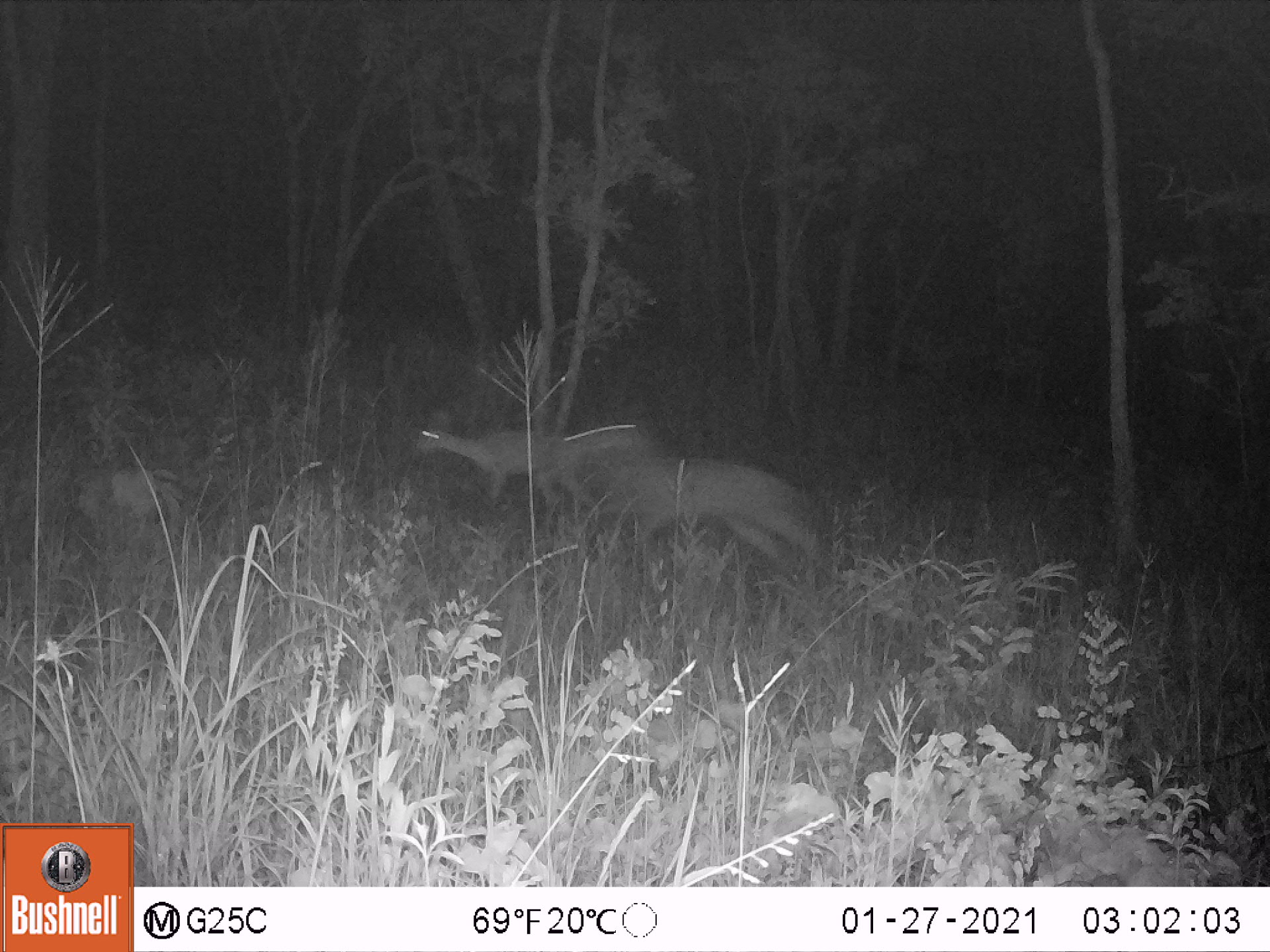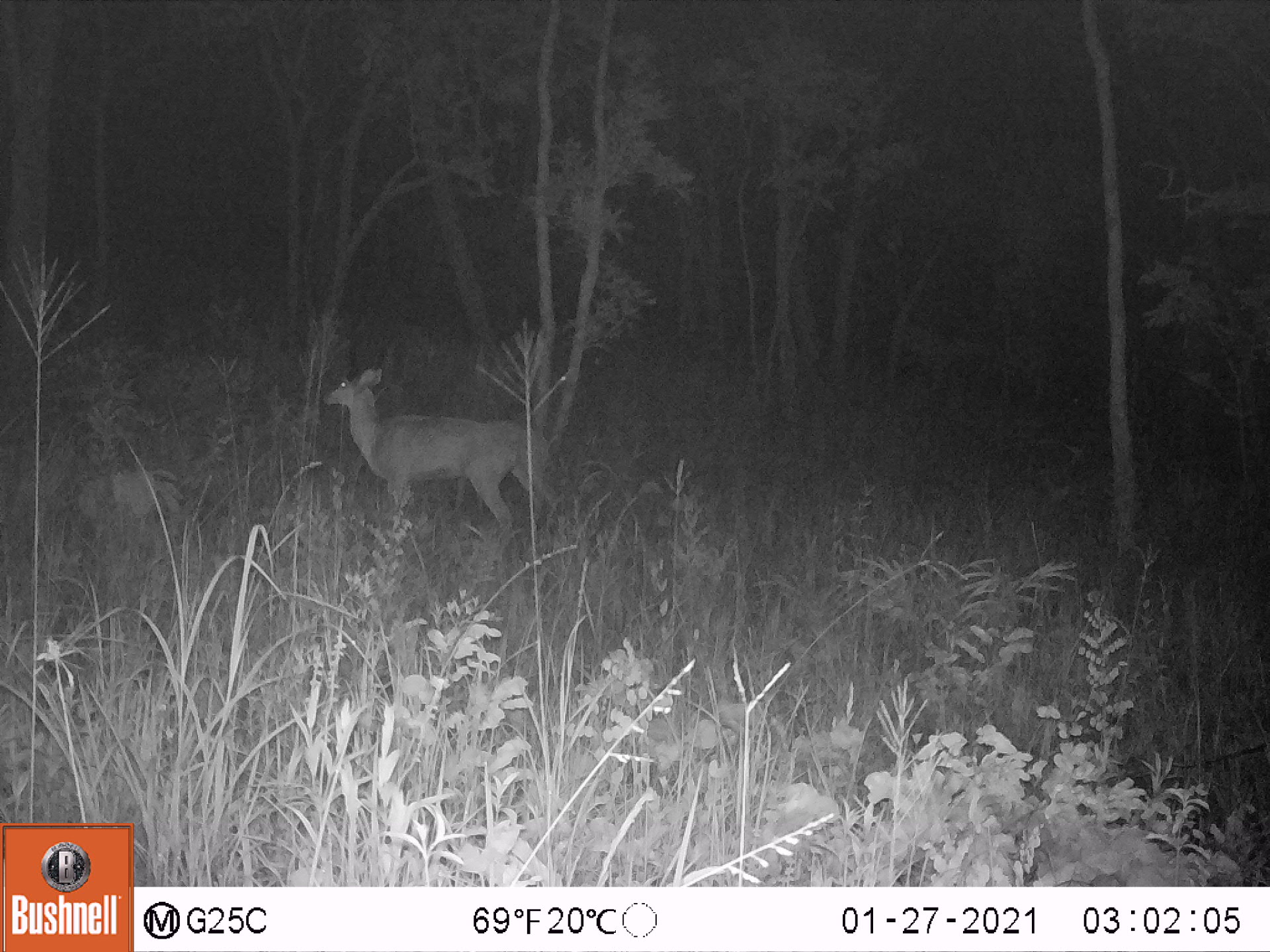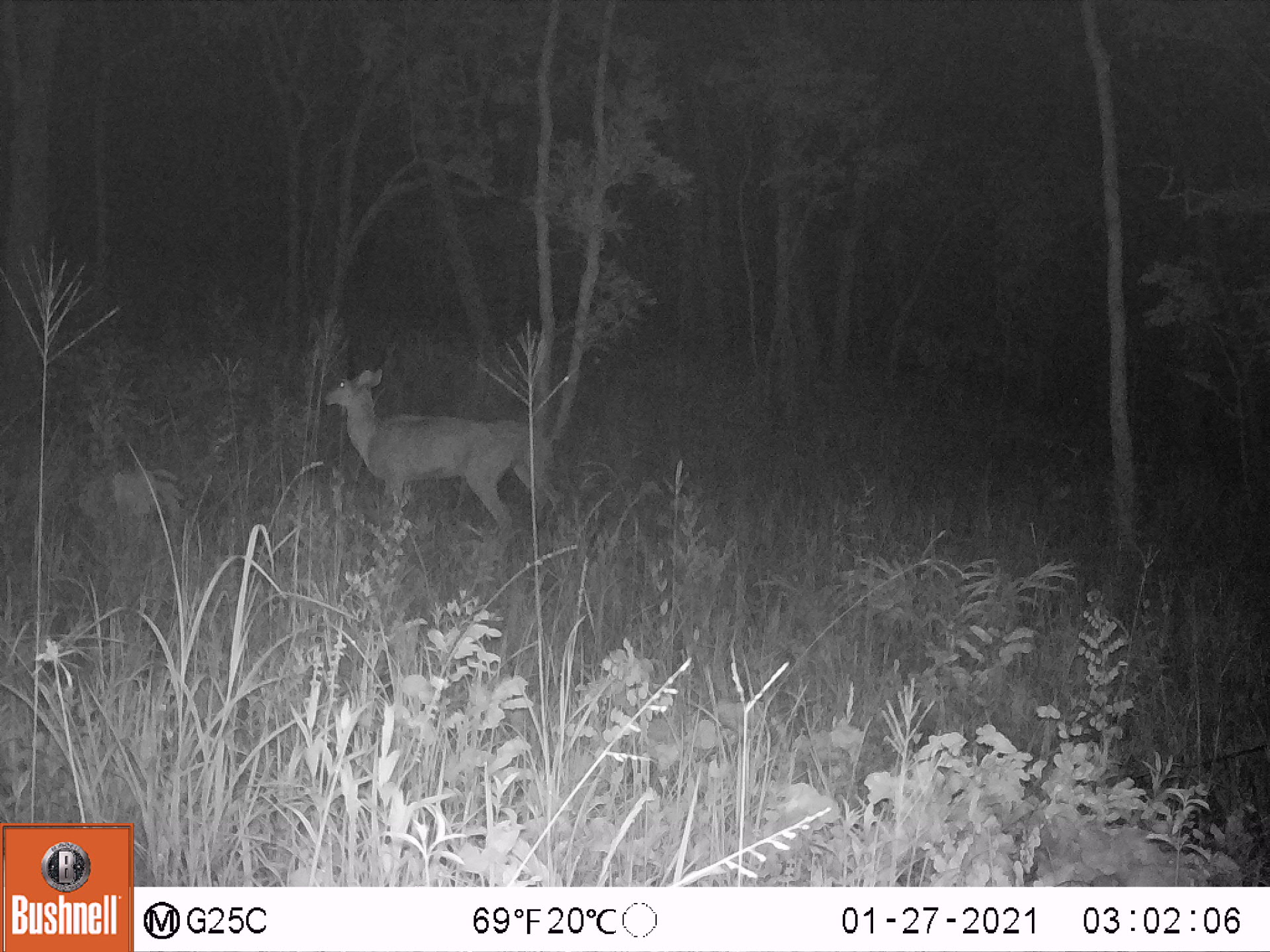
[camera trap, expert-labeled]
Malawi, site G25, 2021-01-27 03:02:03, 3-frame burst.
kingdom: Animalia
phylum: Chordata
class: Mammalia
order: Artiodactyla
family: Bovidae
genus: Redunca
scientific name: Redunca arundinum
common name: southern reedbuck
Southern reedbuck (Redunca arundinum), count 2.